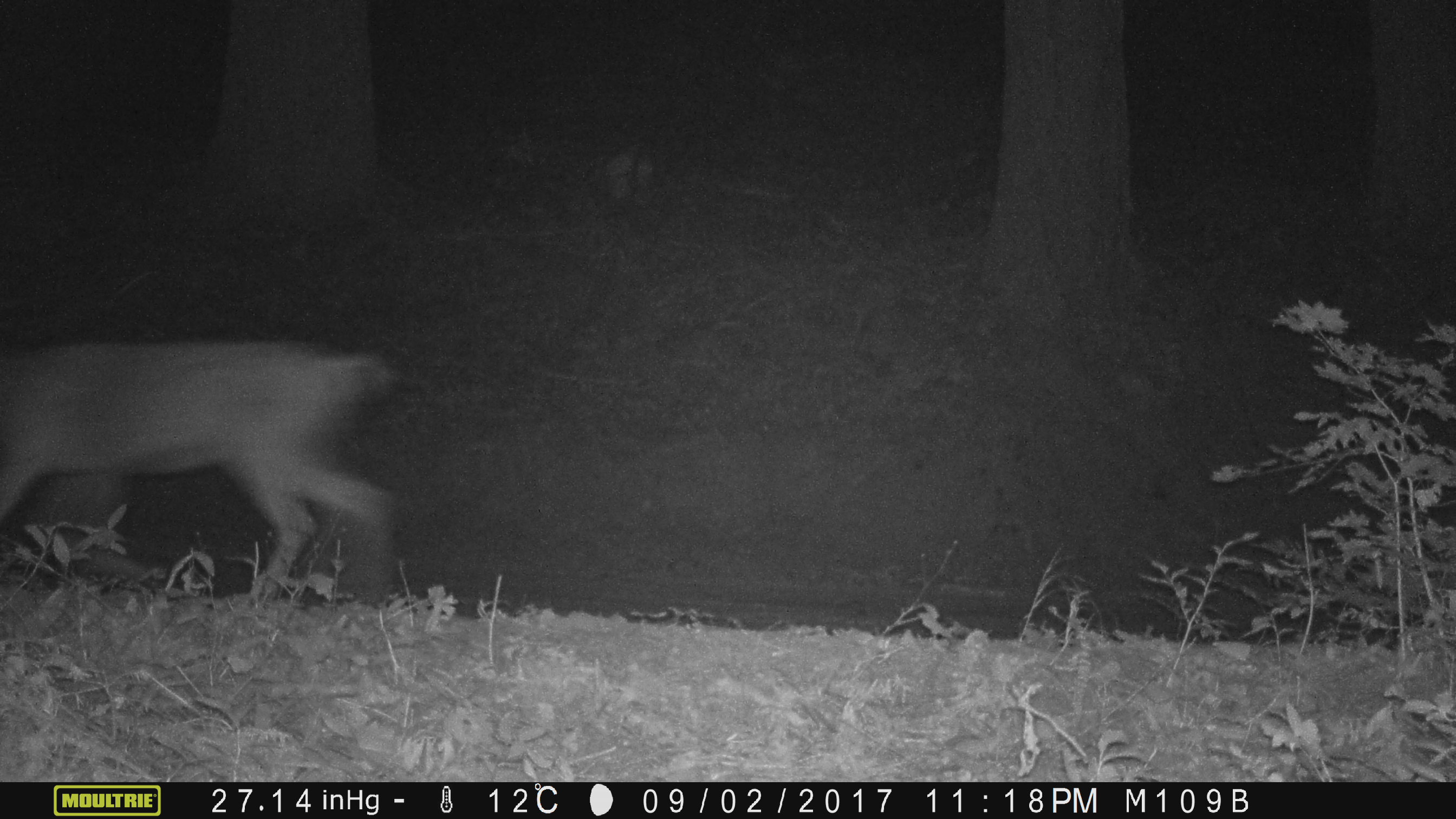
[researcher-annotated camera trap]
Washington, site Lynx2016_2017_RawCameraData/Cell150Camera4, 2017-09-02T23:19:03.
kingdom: Animalia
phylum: Chordata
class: Mammalia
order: Artiodactyla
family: Cervidae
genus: Odocoileus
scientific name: Odocoileus hemionus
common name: mule deer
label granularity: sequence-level